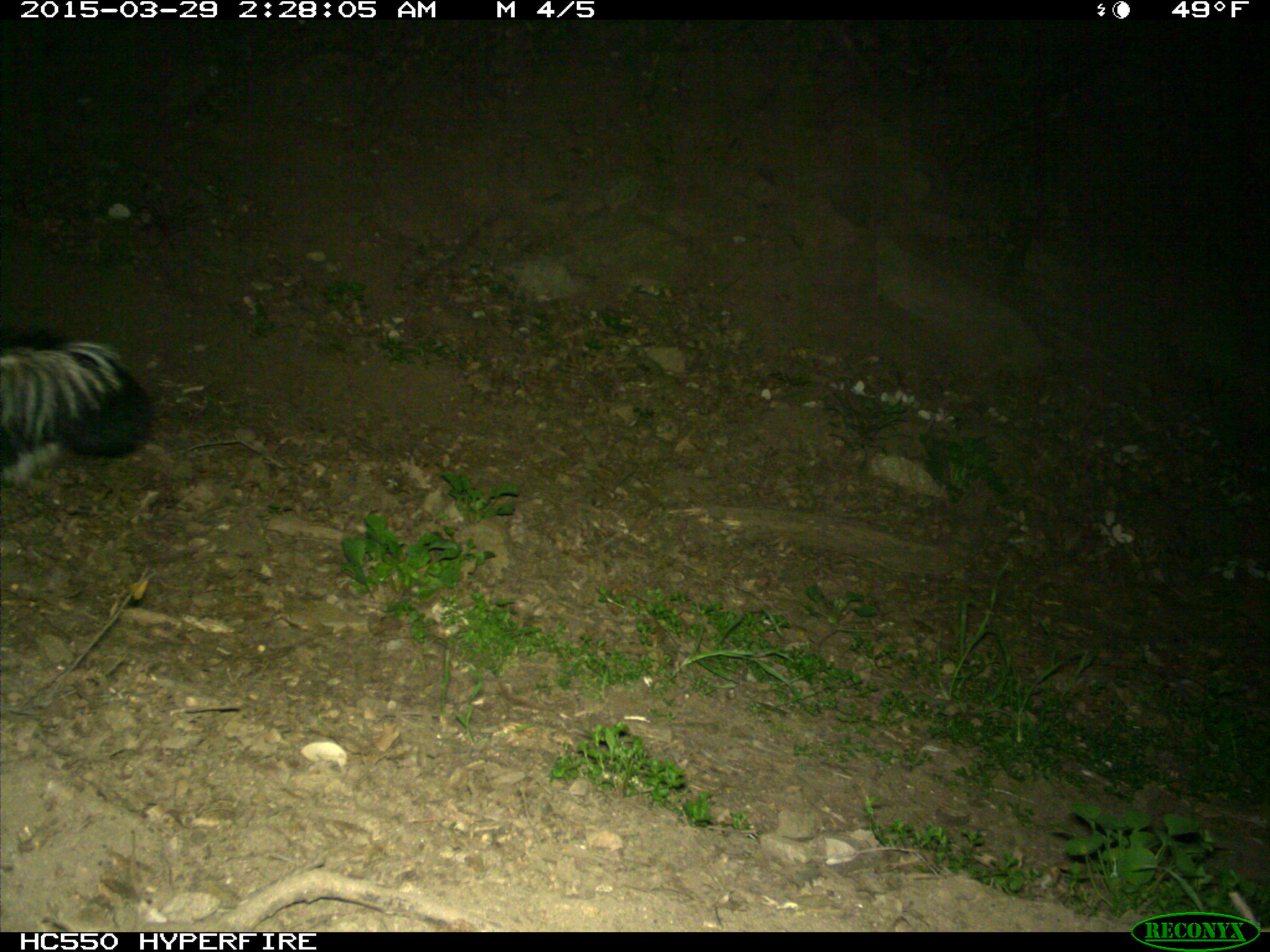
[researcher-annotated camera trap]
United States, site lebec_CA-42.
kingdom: Animalia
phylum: Chordata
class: Mammalia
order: Carnivora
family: Mephitidae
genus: Mephitis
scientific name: Mephitis mephitis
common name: striped skunk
Mephitis mephitis (striped skunk).